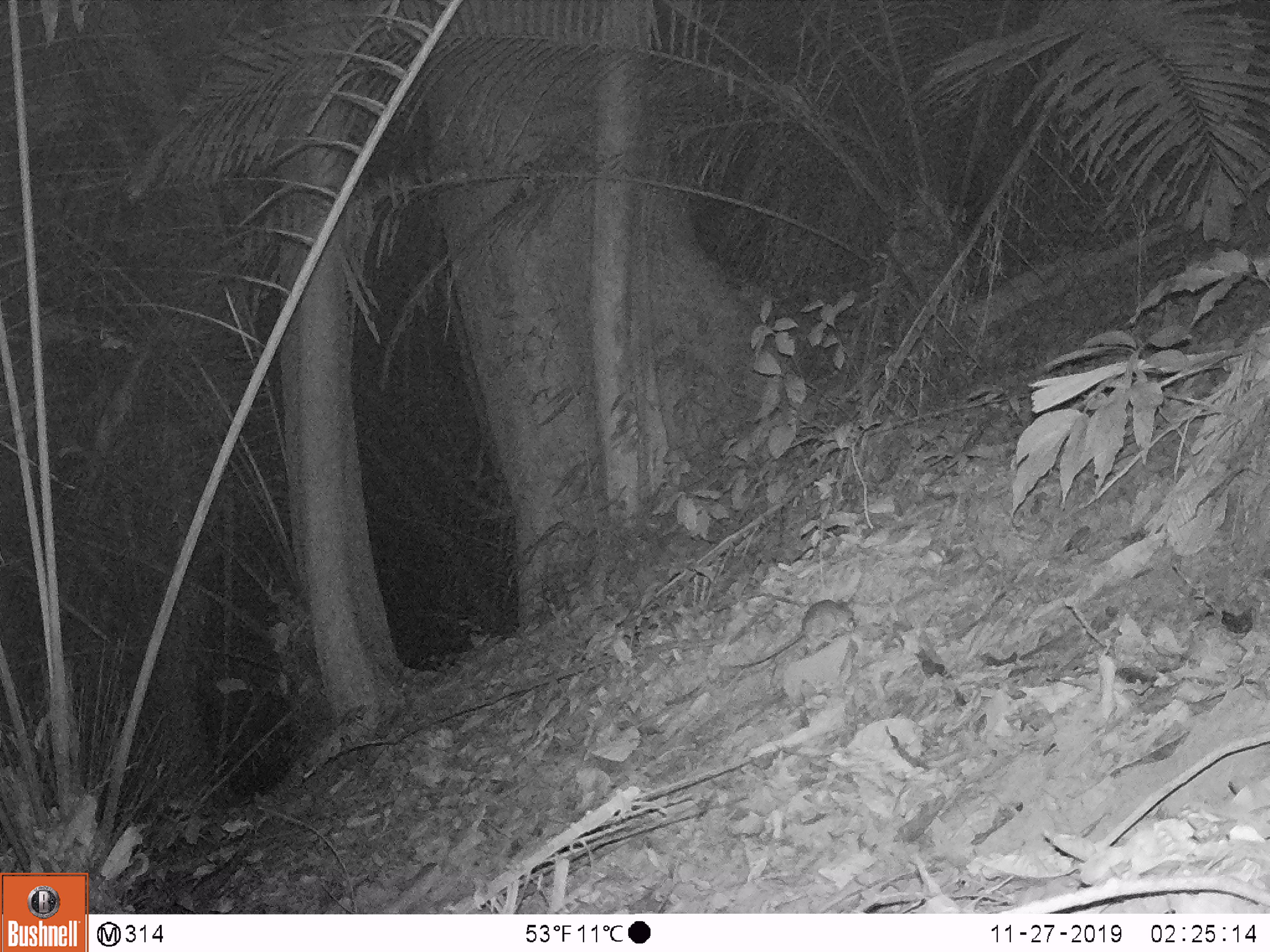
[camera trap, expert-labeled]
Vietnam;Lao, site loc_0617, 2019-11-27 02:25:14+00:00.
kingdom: Animalia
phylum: Chordata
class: Mammalia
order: Rodentia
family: Muridae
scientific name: Muridae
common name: old-world mice and rats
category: unidentified murid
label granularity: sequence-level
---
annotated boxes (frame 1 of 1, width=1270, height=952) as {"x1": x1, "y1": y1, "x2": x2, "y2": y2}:
unidentified murid: {"x1": 730, "y1": 596, "x2": 857, "y2": 669}